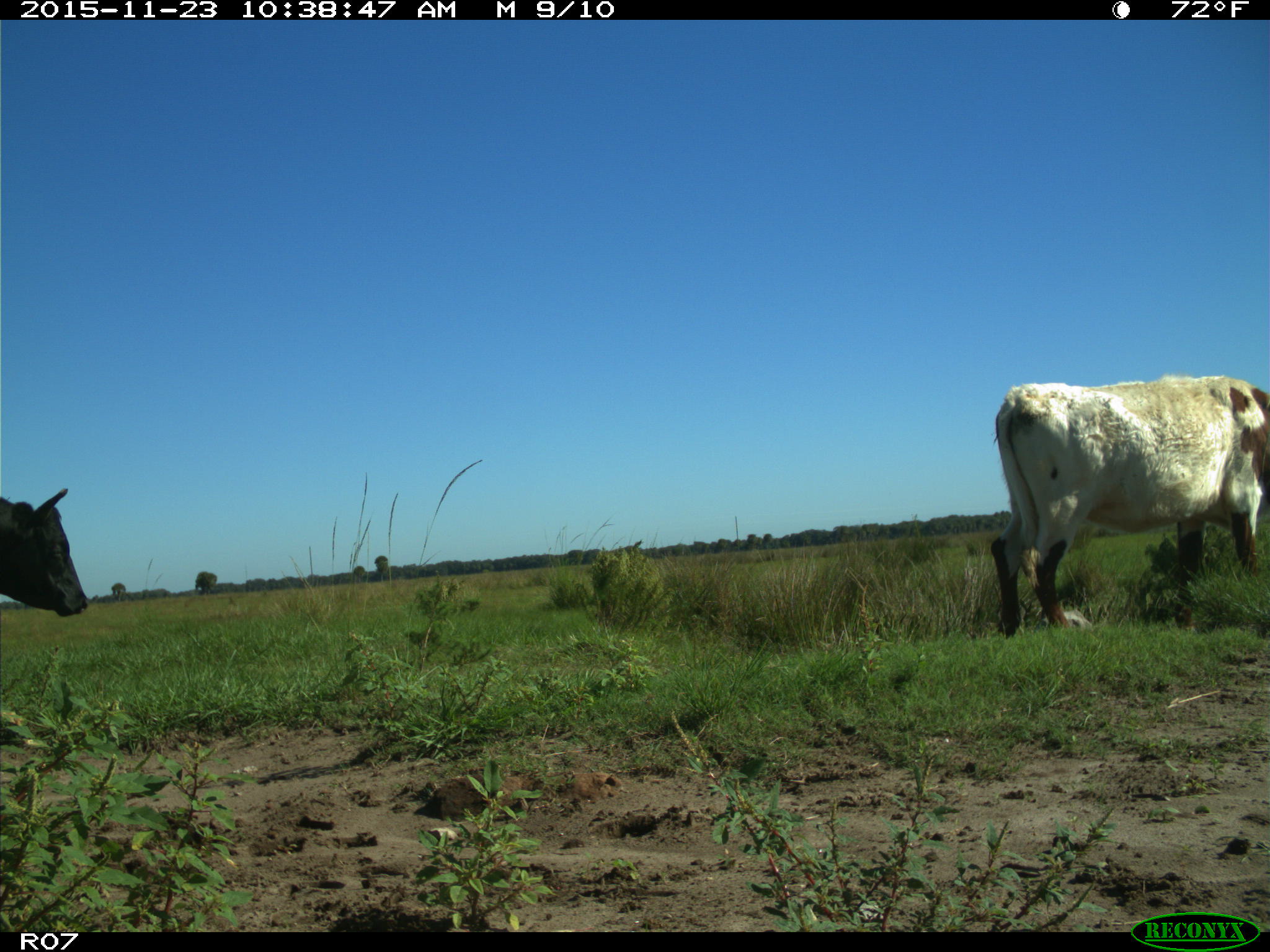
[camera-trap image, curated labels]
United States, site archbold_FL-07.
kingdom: Animalia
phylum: Chordata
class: Mammalia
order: Artiodactyla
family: Bovidae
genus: Bos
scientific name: Bos taurus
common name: domestic cow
Bos taurus (domestic cow).